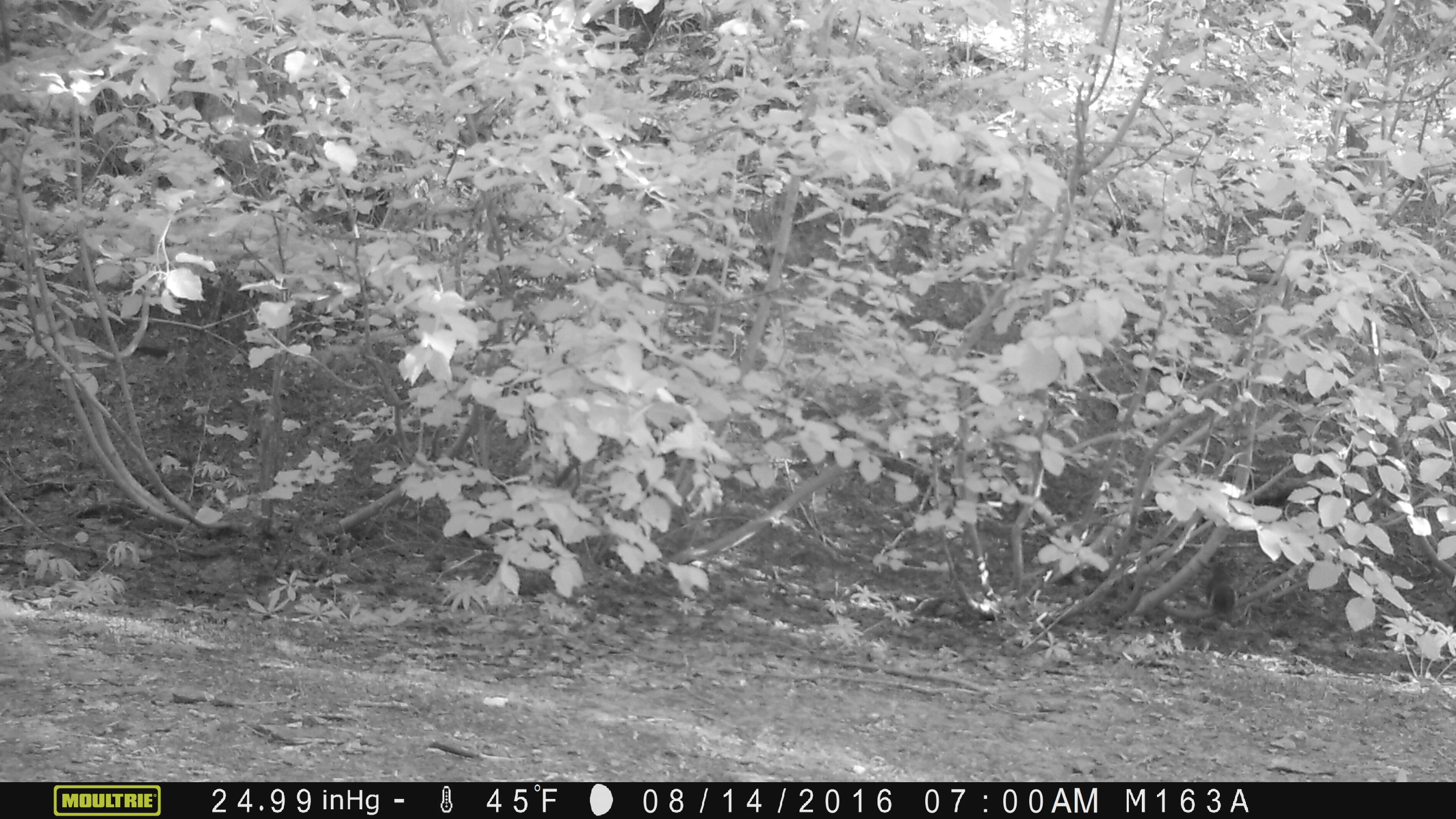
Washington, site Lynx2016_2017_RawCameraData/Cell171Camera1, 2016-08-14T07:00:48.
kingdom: Animalia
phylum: Chordata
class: Mammalia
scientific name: Mammalia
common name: small mammal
Small mammal (Mammalia). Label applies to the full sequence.